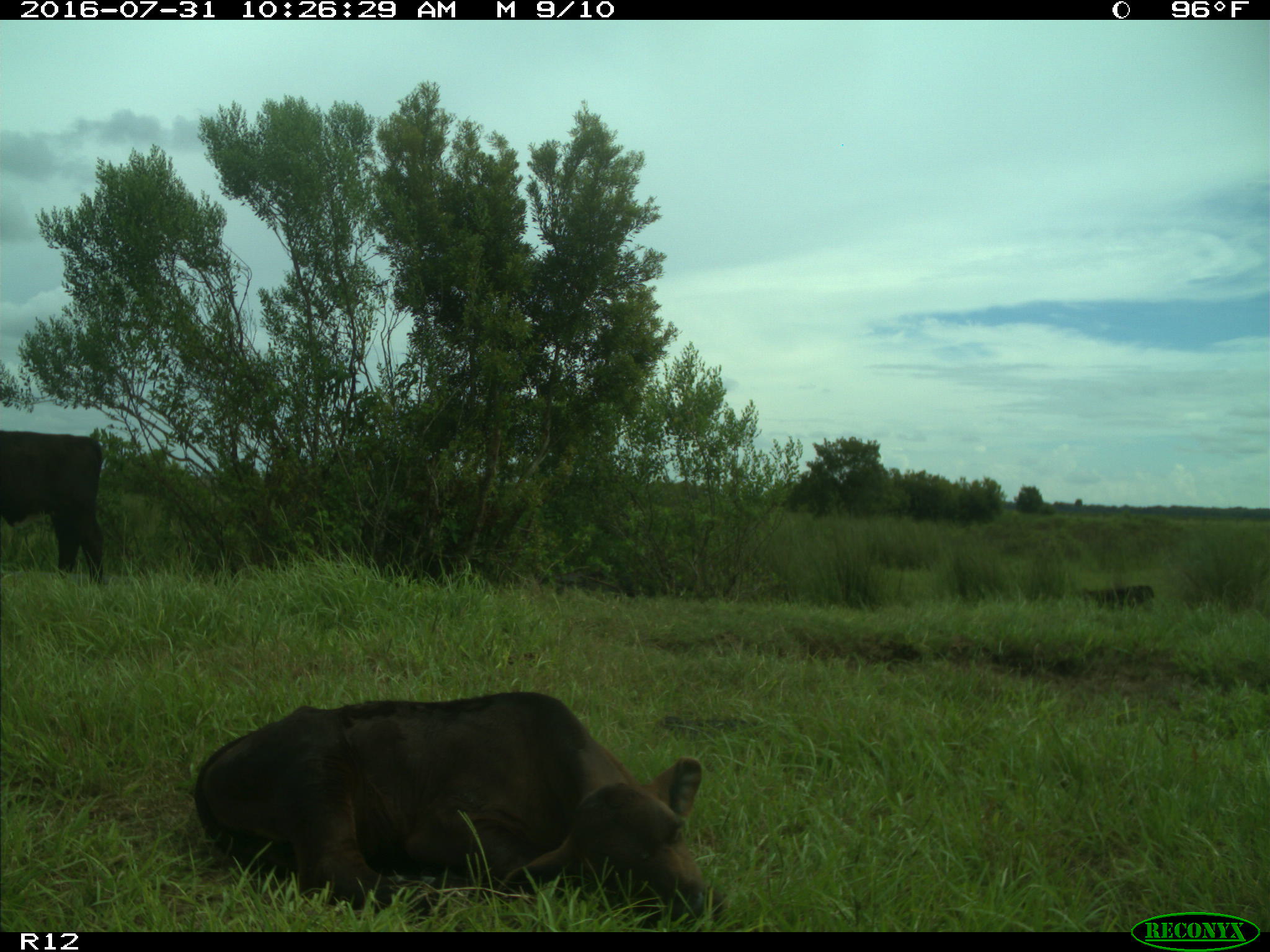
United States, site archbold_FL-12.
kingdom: Animalia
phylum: Chordata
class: Mammalia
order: Artiodactyla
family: Bovidae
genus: Bos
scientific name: Bos taurus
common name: domestic cow